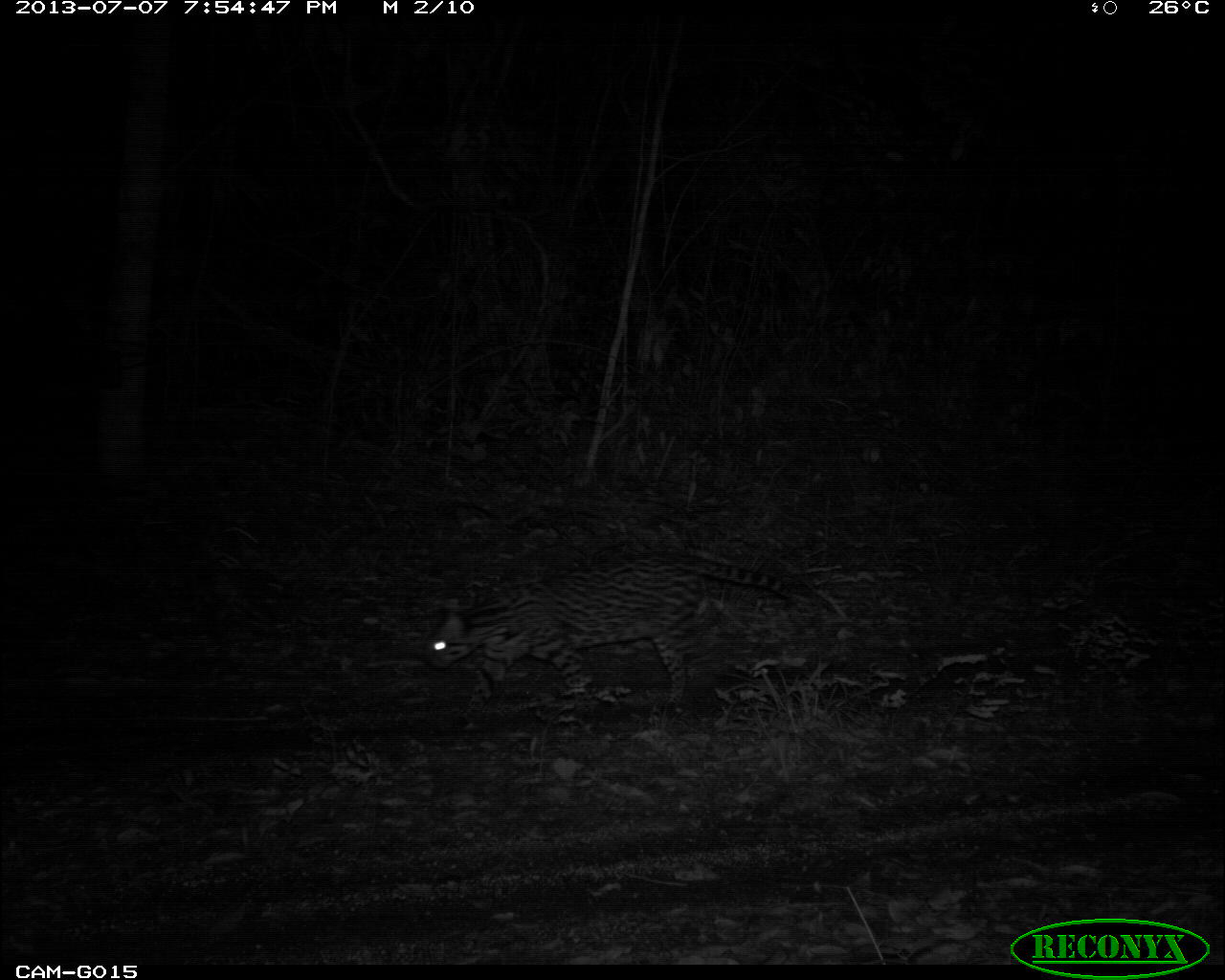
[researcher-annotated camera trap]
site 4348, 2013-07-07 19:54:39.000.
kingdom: Animalia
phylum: Chordata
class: Mammalia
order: Carnivora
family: Felidae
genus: Leopardus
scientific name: Leopardus pardalis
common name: ocelot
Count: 1.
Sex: female.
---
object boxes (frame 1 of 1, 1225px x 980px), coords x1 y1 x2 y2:
leopardus pardalis: 421 547 798 727